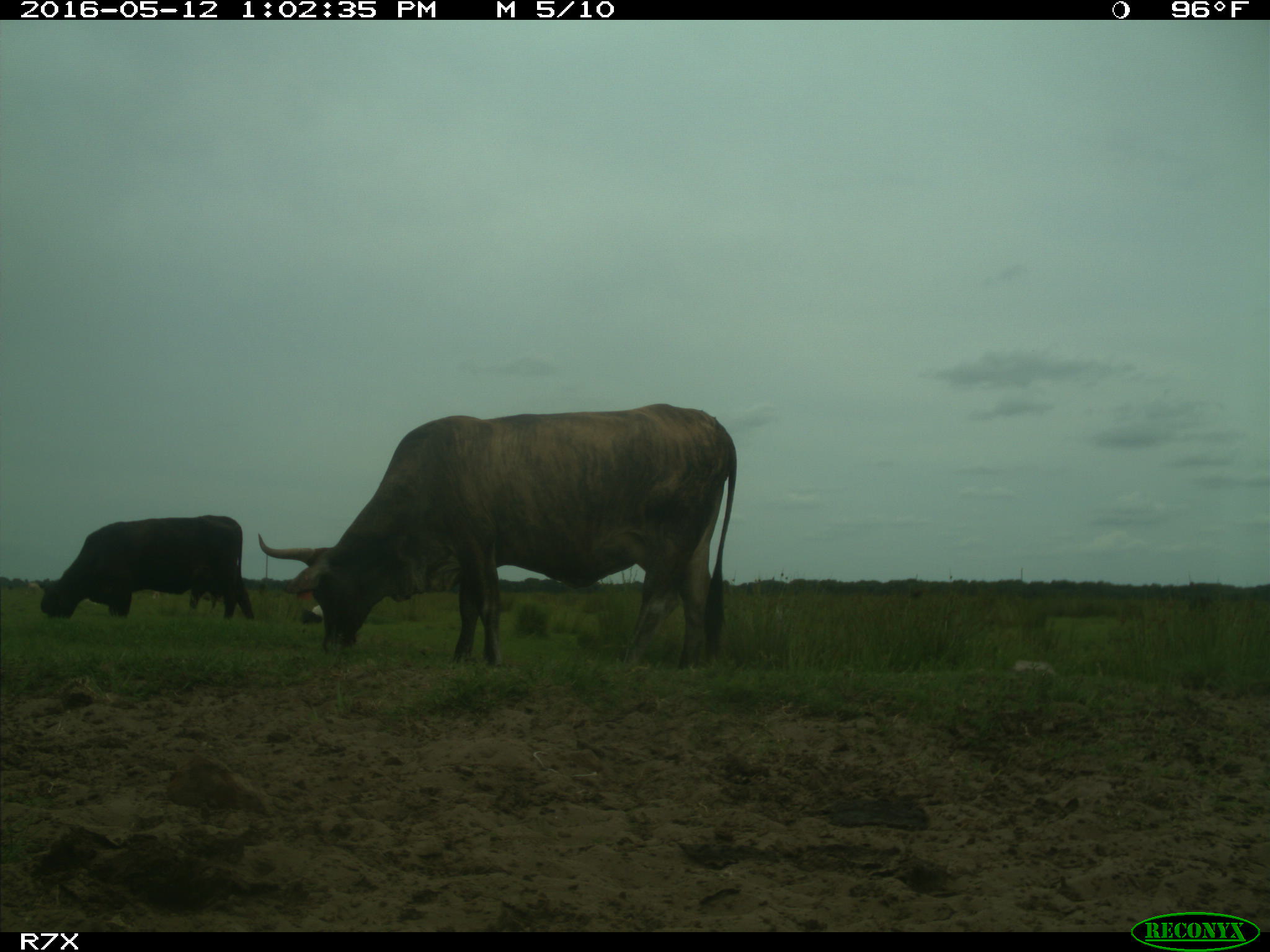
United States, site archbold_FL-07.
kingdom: Animalia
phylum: Chordata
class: Mammalia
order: Artiodactyla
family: Bovidae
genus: Bos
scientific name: Bos taurus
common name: domestic cow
Bos taurus (domestic cow).